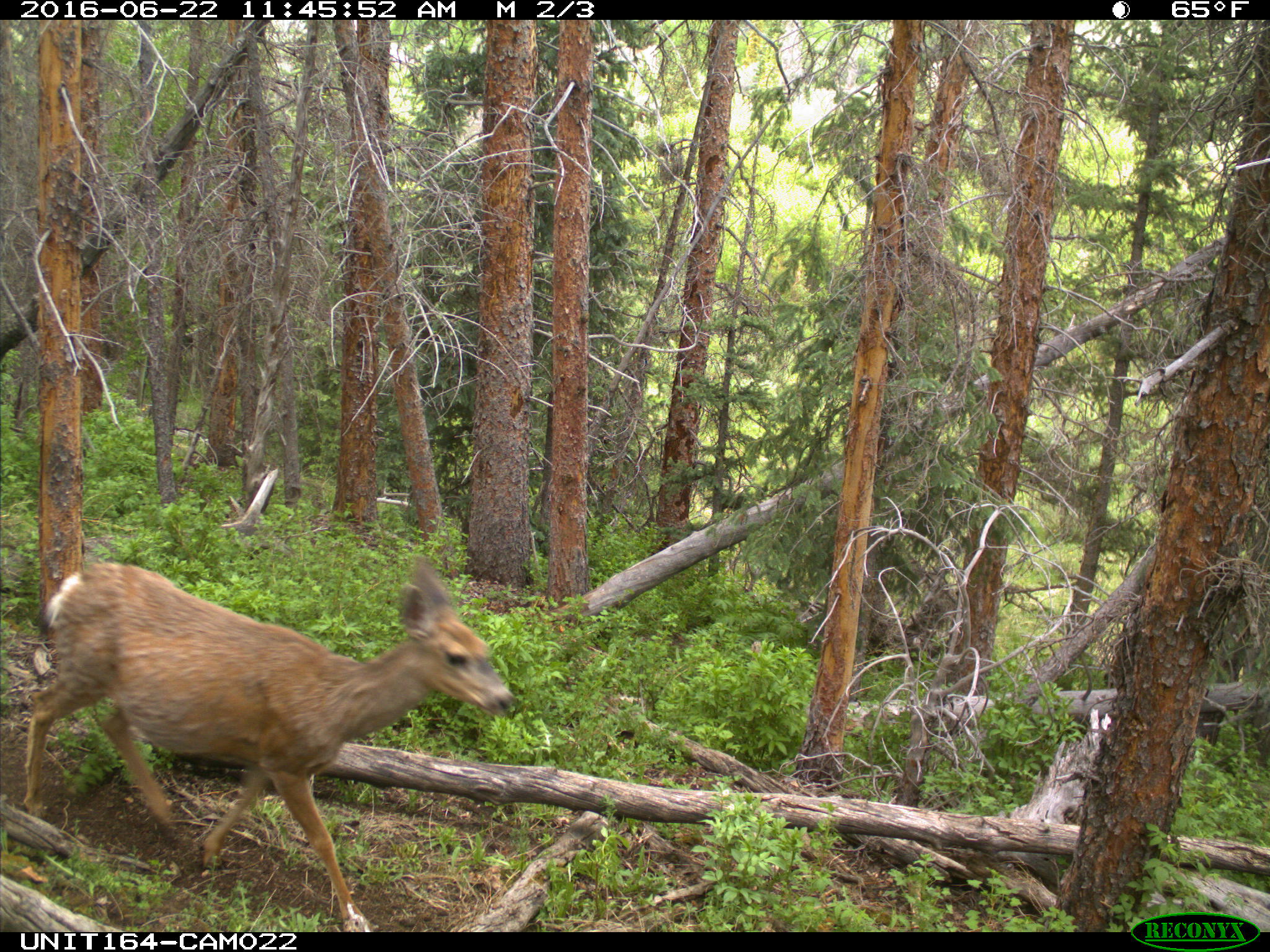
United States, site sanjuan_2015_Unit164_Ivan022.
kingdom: Animalia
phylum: Chordata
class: Mammalia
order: Artiodactyla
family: Cervidae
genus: Odocoileus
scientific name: Odocoileus hemionus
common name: mule deer